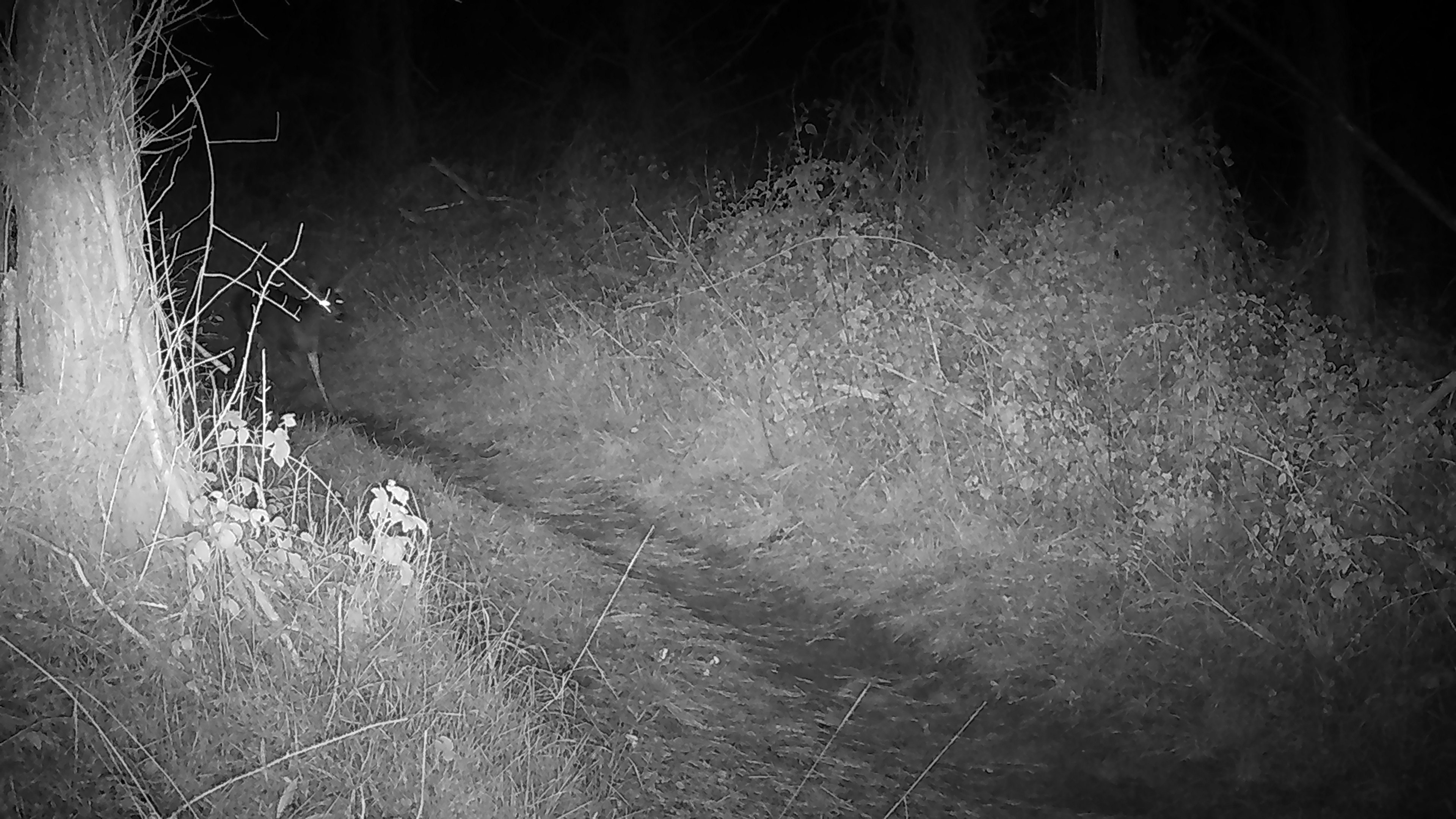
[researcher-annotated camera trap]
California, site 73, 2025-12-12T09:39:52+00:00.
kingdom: Animalia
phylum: Chordata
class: Mammalia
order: Artiodactyla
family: Cervidae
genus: Odocoileus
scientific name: Odocoileus hemionus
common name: mule deer